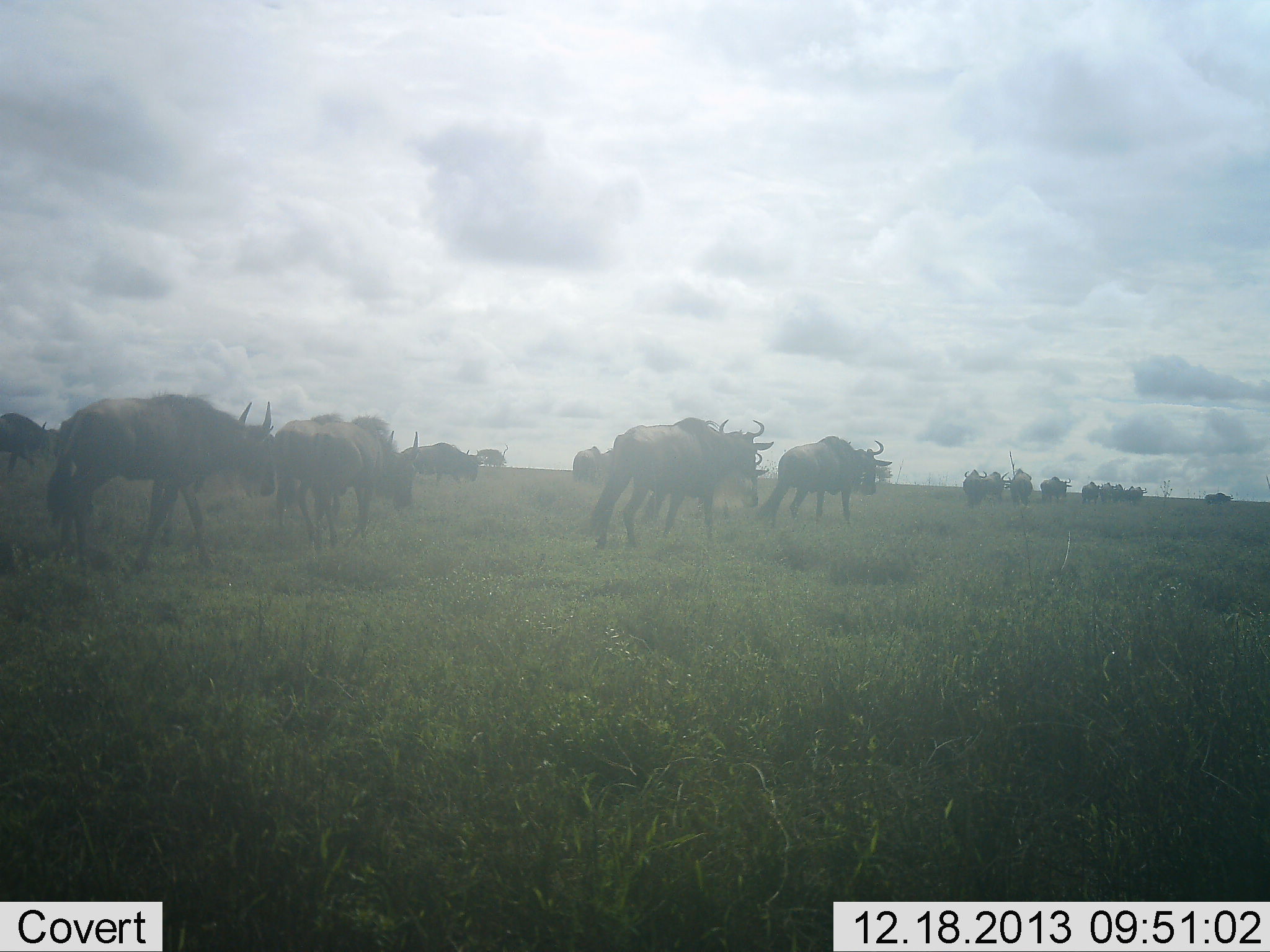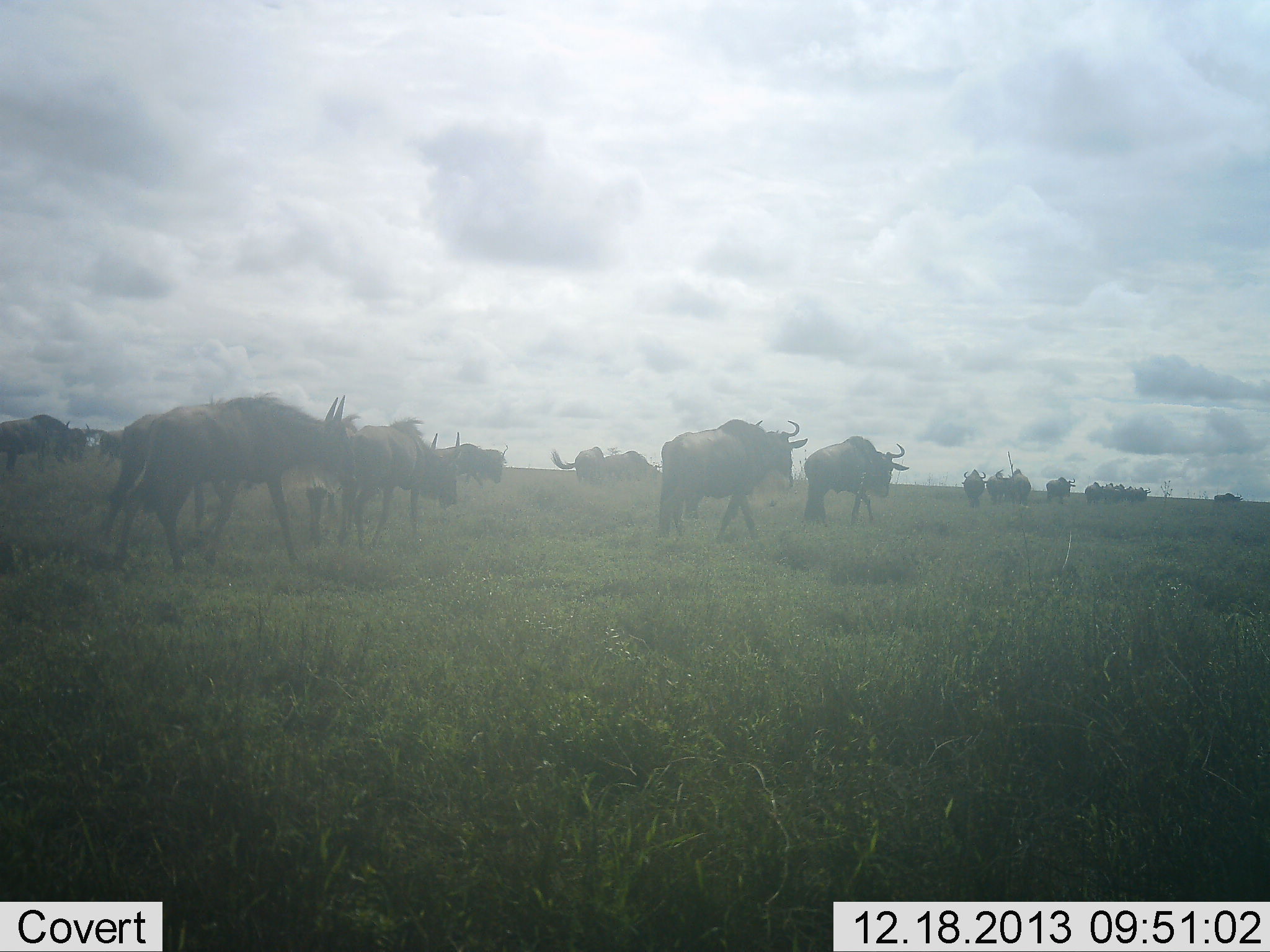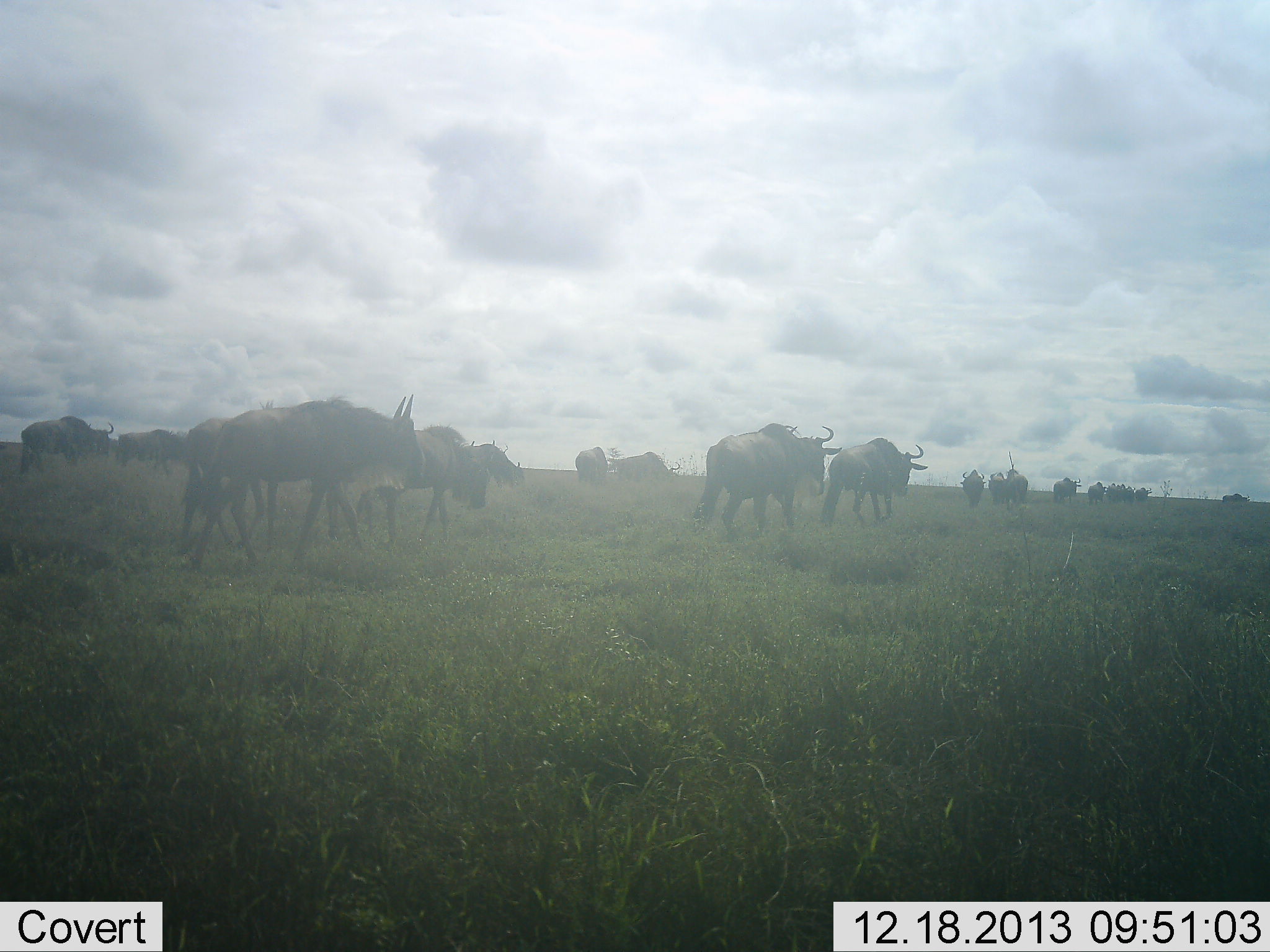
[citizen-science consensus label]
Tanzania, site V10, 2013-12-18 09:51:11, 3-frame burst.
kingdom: Animalia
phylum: Chordata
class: Mammalia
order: Artiodactyla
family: Bovidae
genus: Connochaetes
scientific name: Connochaetes taurinus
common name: blue wildebeest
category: wildebeest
Wildebeest (blue wildebeest) (Connochaetes taurinus), count 11-50. Behavior (volunteer vote fractions): standing 10%, resting 0%, moving 100%, interacting 0%. Young present (vote fraction): 0%. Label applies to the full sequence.